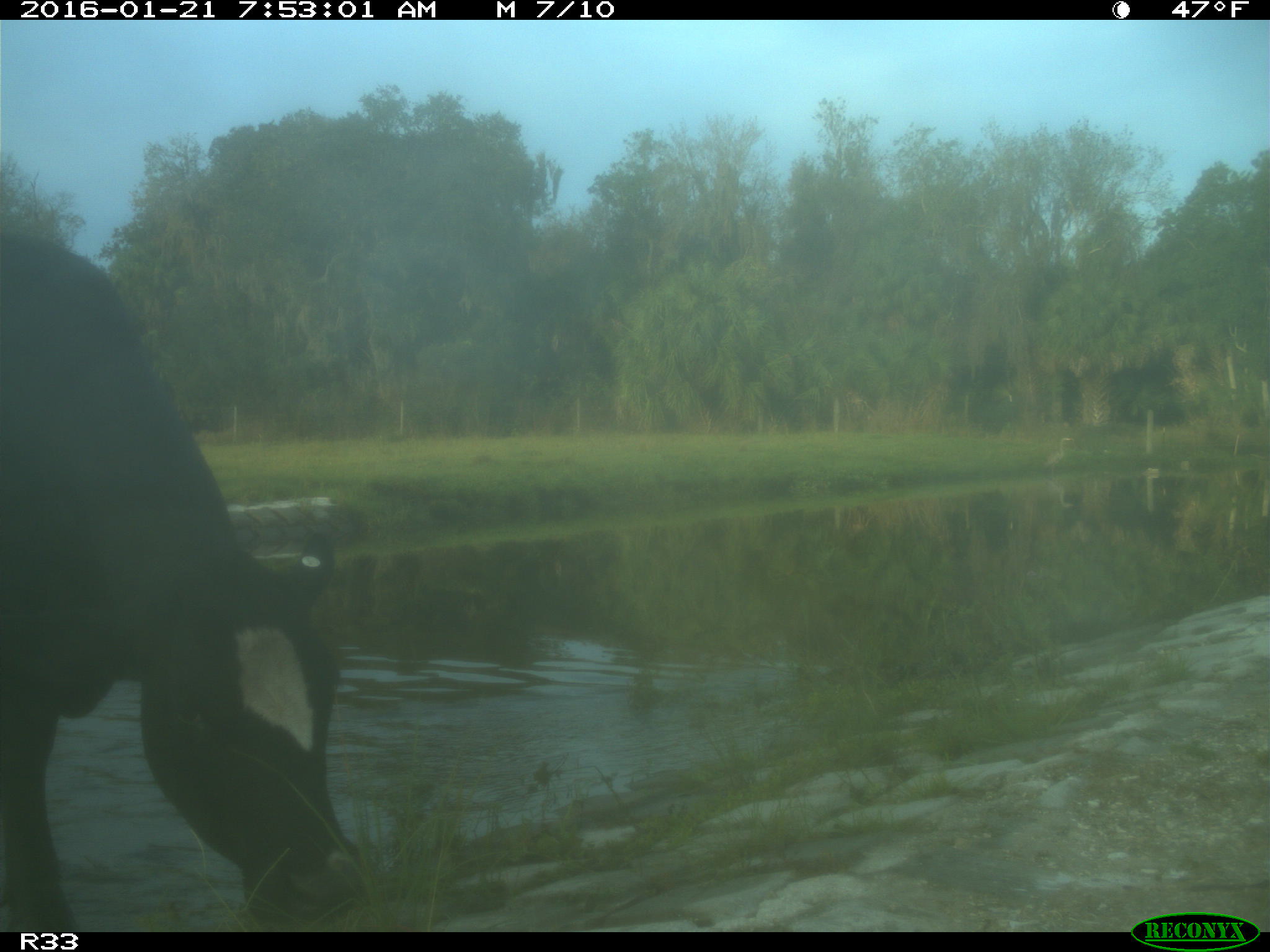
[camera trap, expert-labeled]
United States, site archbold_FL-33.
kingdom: Animalia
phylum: Chordata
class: Mammalia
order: Artiodactyla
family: Bovidae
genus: Bos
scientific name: Bos taurus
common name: domestic cow